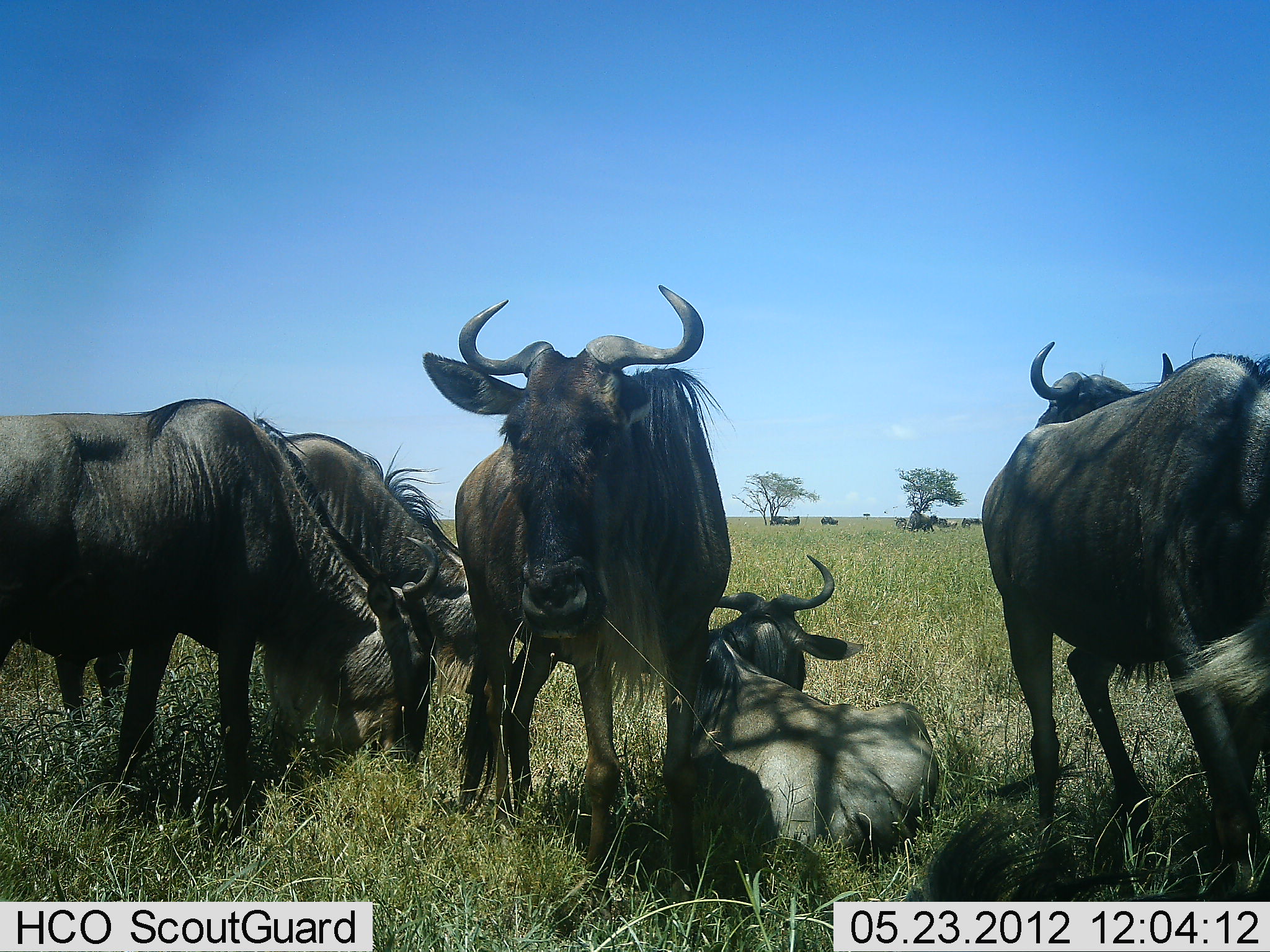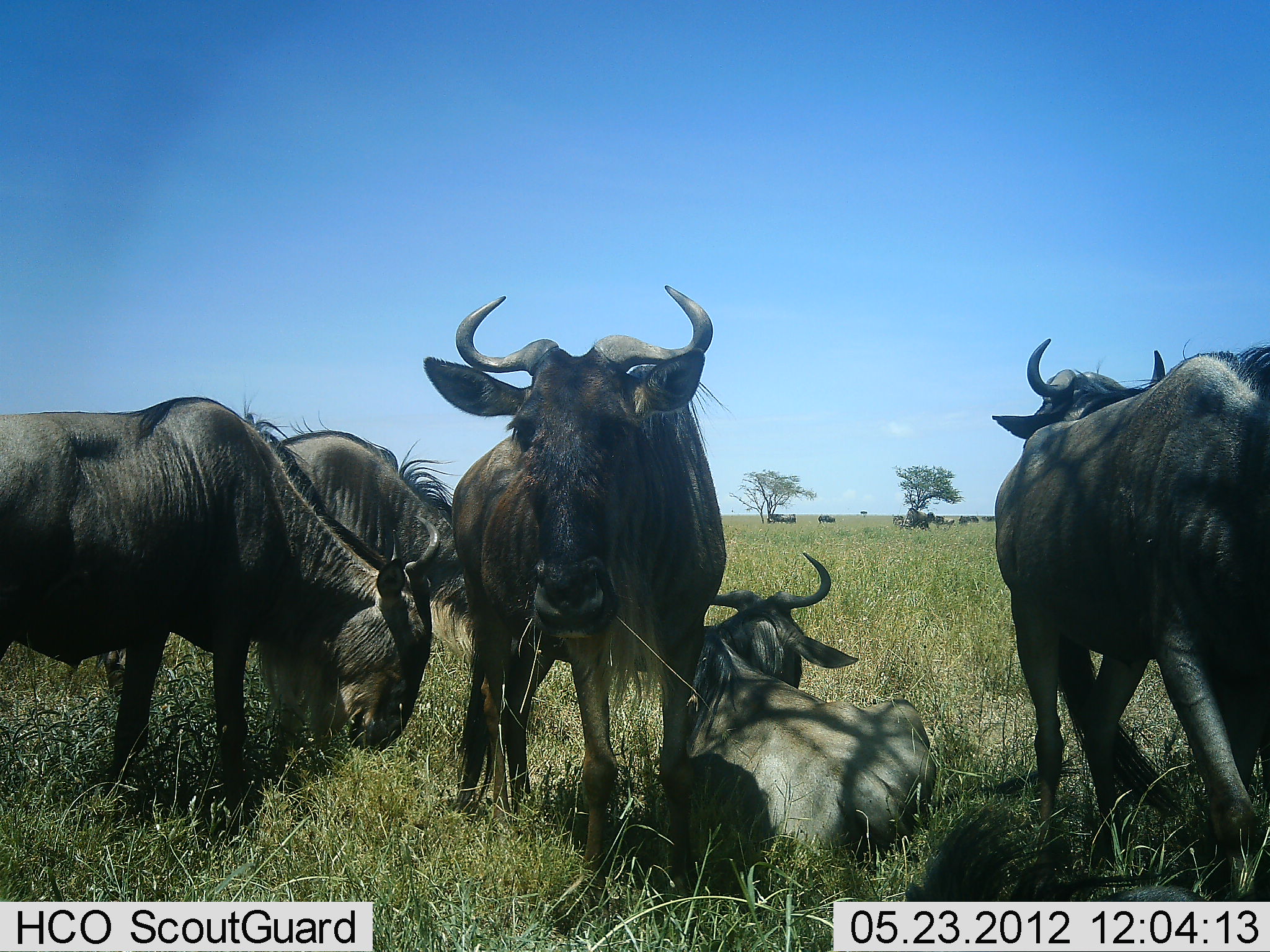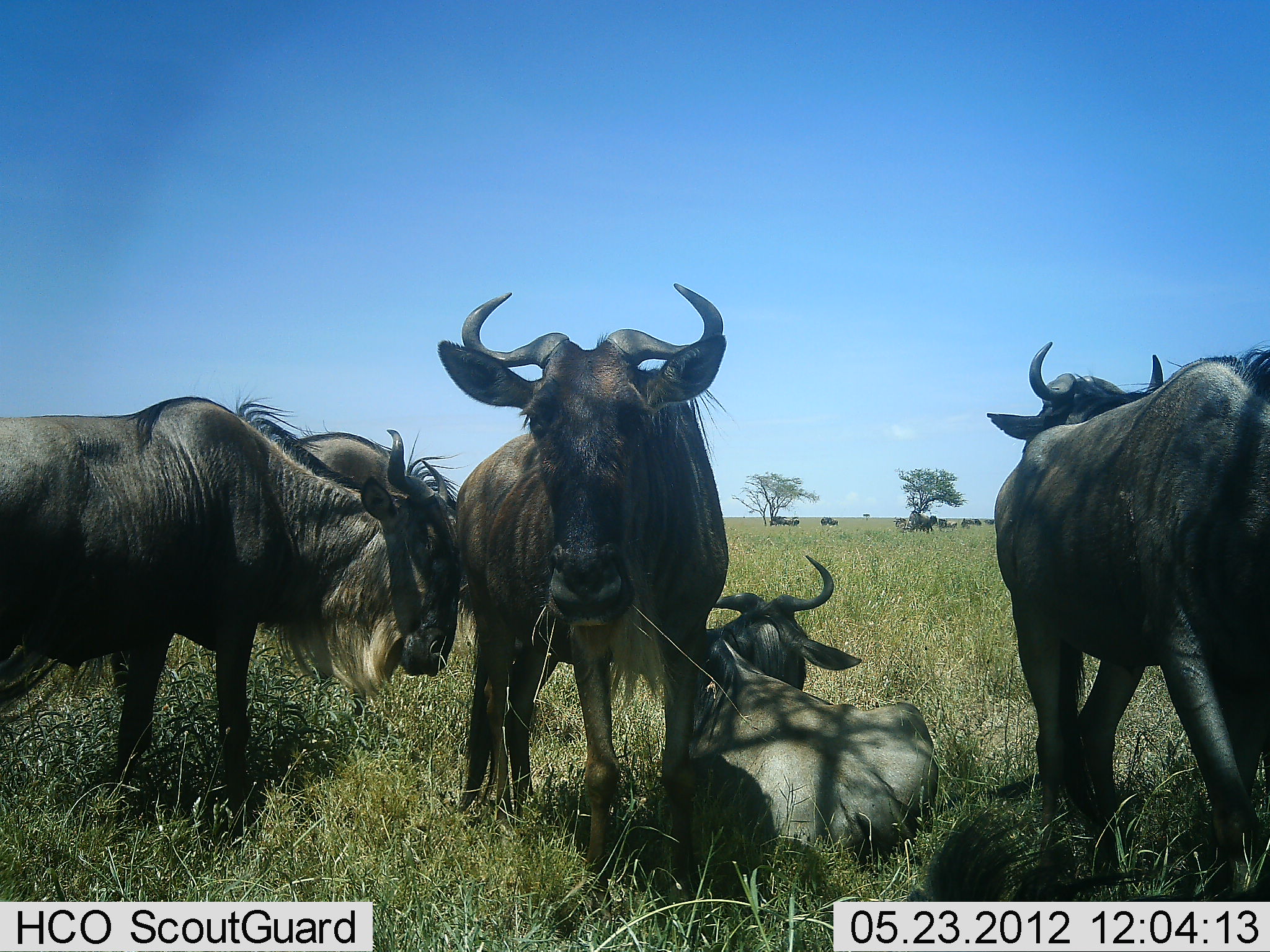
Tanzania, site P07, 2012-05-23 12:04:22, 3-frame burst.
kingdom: Animalia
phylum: Chordata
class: Mammalia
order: Artiodactyla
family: Bovidae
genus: Connochaetes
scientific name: Connochaetes taurinus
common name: blue wildebeest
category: wildebeest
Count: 6.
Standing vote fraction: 94%.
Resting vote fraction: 94%.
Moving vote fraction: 6%.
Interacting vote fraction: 0%.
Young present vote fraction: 0%.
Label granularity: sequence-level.